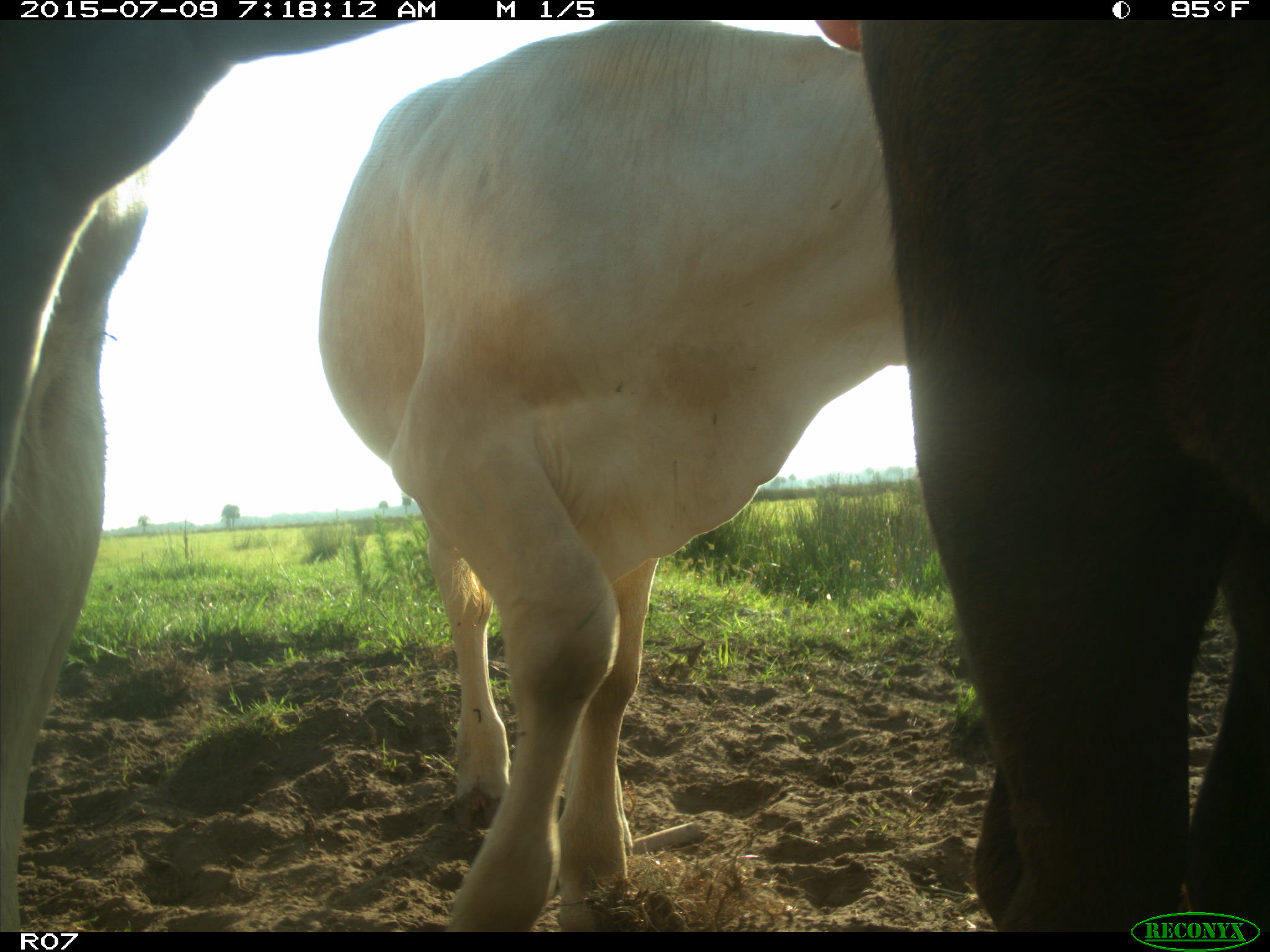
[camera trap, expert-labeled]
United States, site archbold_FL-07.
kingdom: Animalia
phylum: Chordata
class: Mammalia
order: Artiodactyla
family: Bovidae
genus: Bos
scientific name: Bos taurus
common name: domestic cow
Bos taurus (domestic cow).